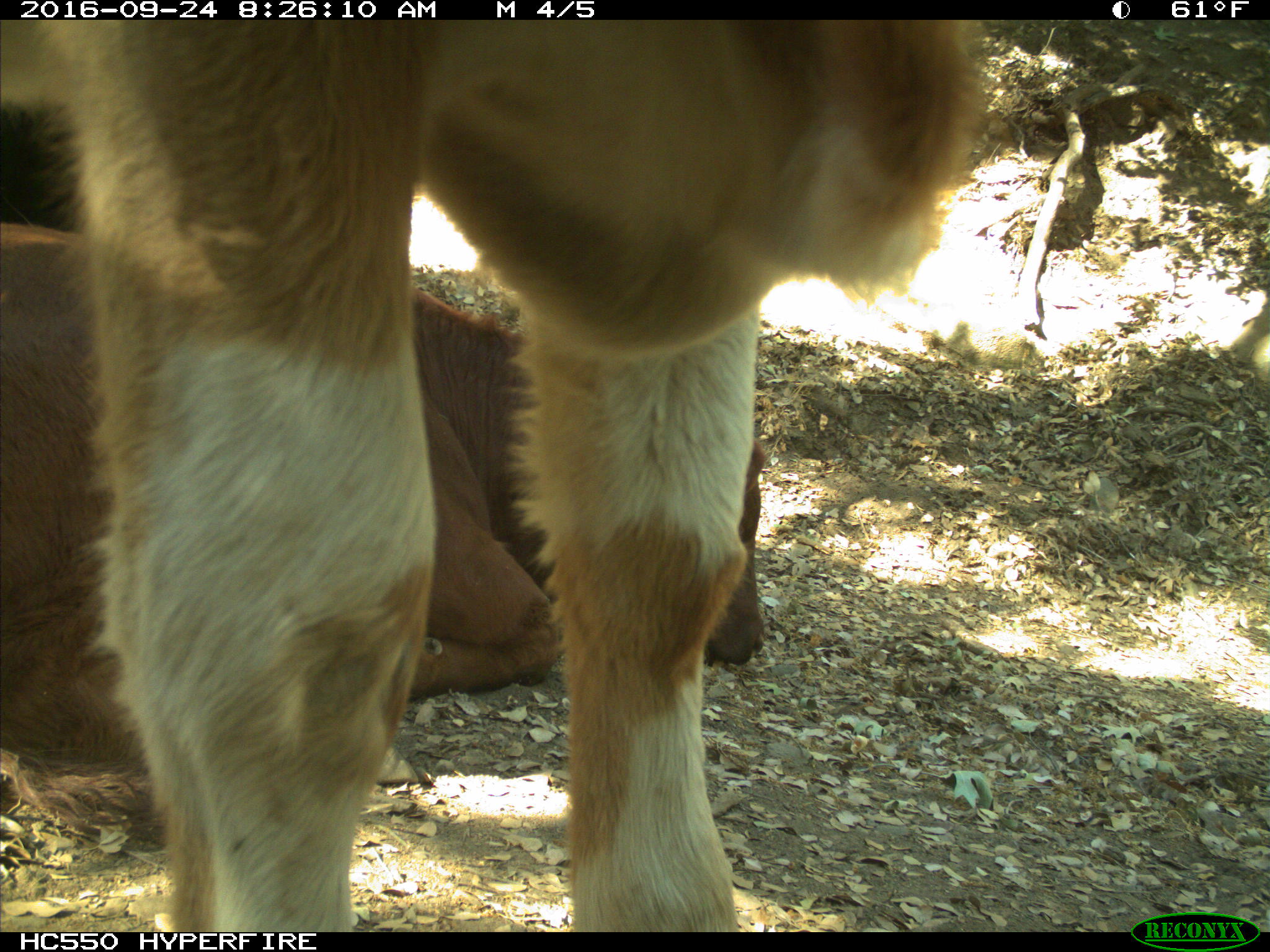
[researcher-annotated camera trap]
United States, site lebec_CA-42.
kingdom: Animalia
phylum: Chordata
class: Mammalia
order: Artiodactyla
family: Bovidae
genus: Bos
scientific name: Bos taurus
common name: domestic cow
Bos taurus (domestic cow).